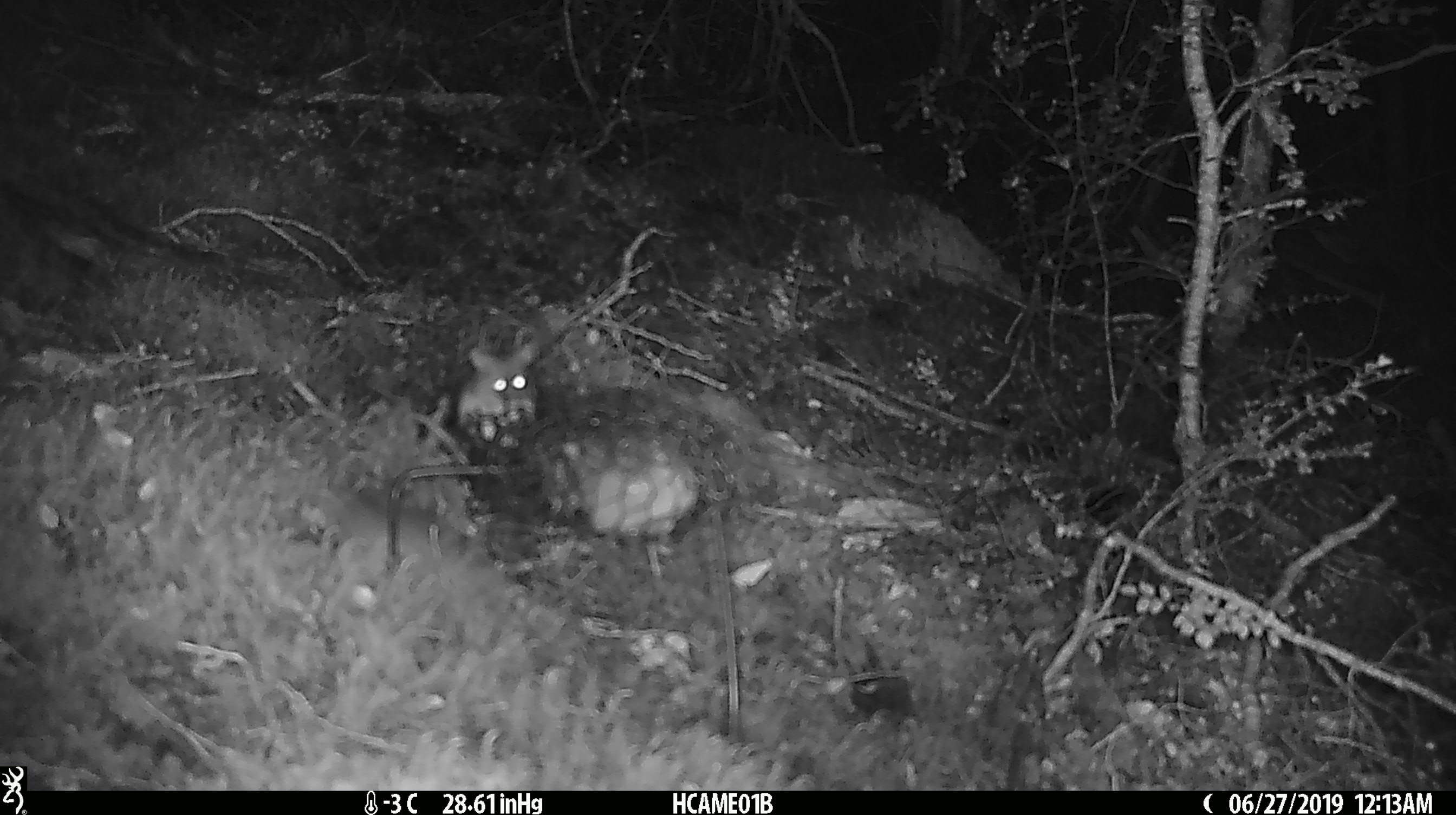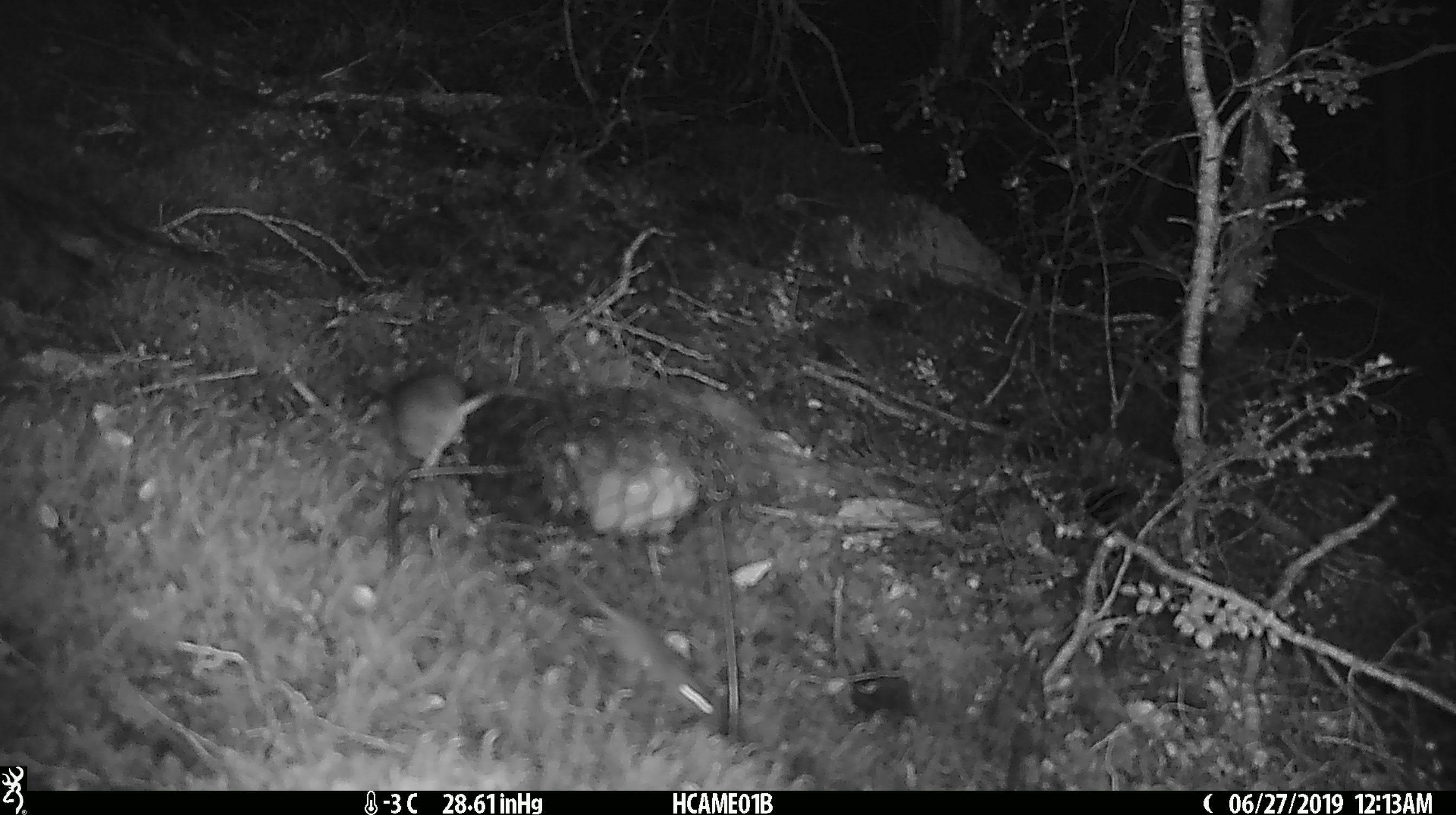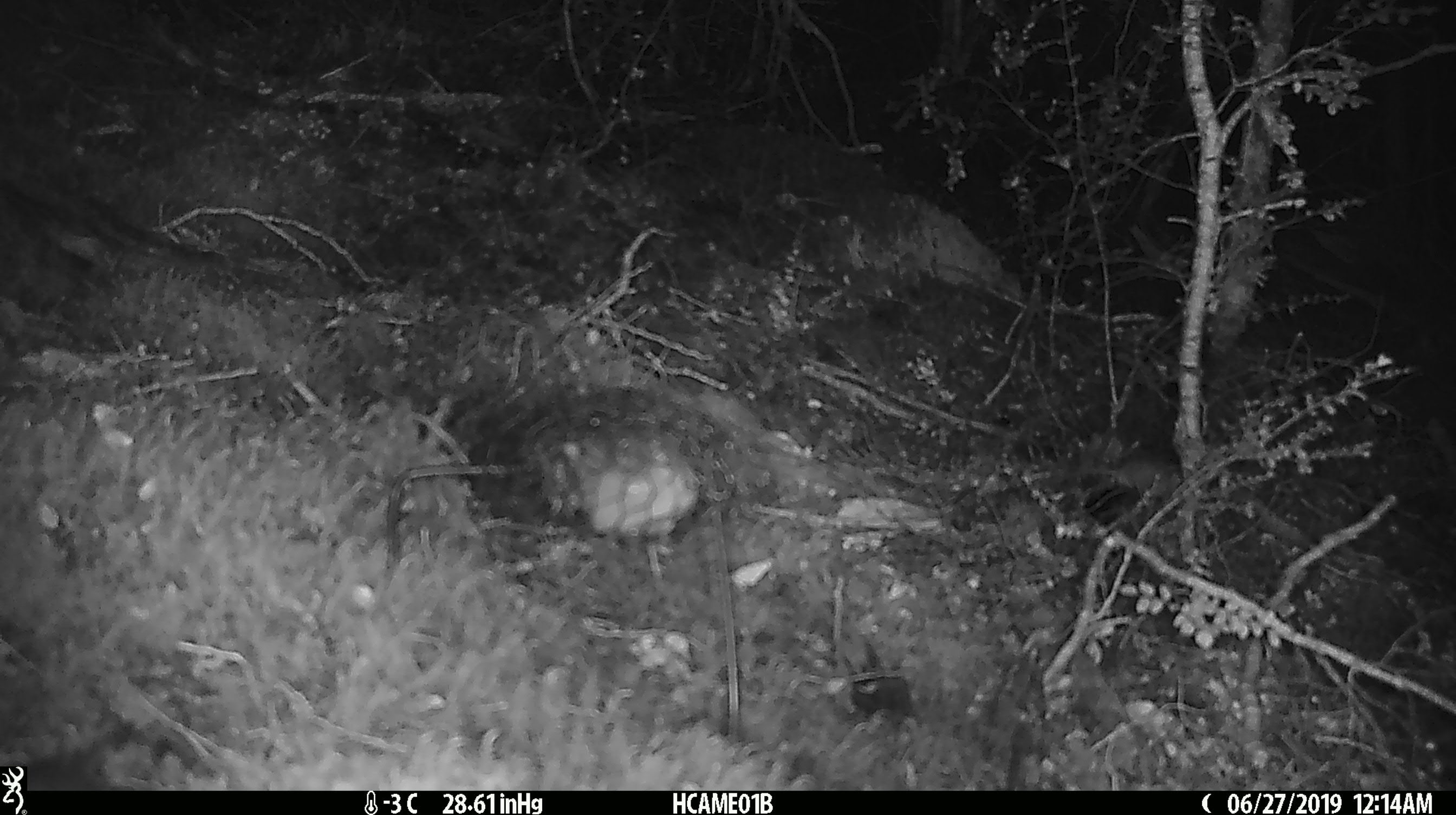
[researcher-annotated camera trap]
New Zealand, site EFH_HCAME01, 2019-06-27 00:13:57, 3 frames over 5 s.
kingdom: Animalia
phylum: Chordata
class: Mammalia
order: Rodentia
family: Muridae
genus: Mus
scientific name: Mus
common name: mouse